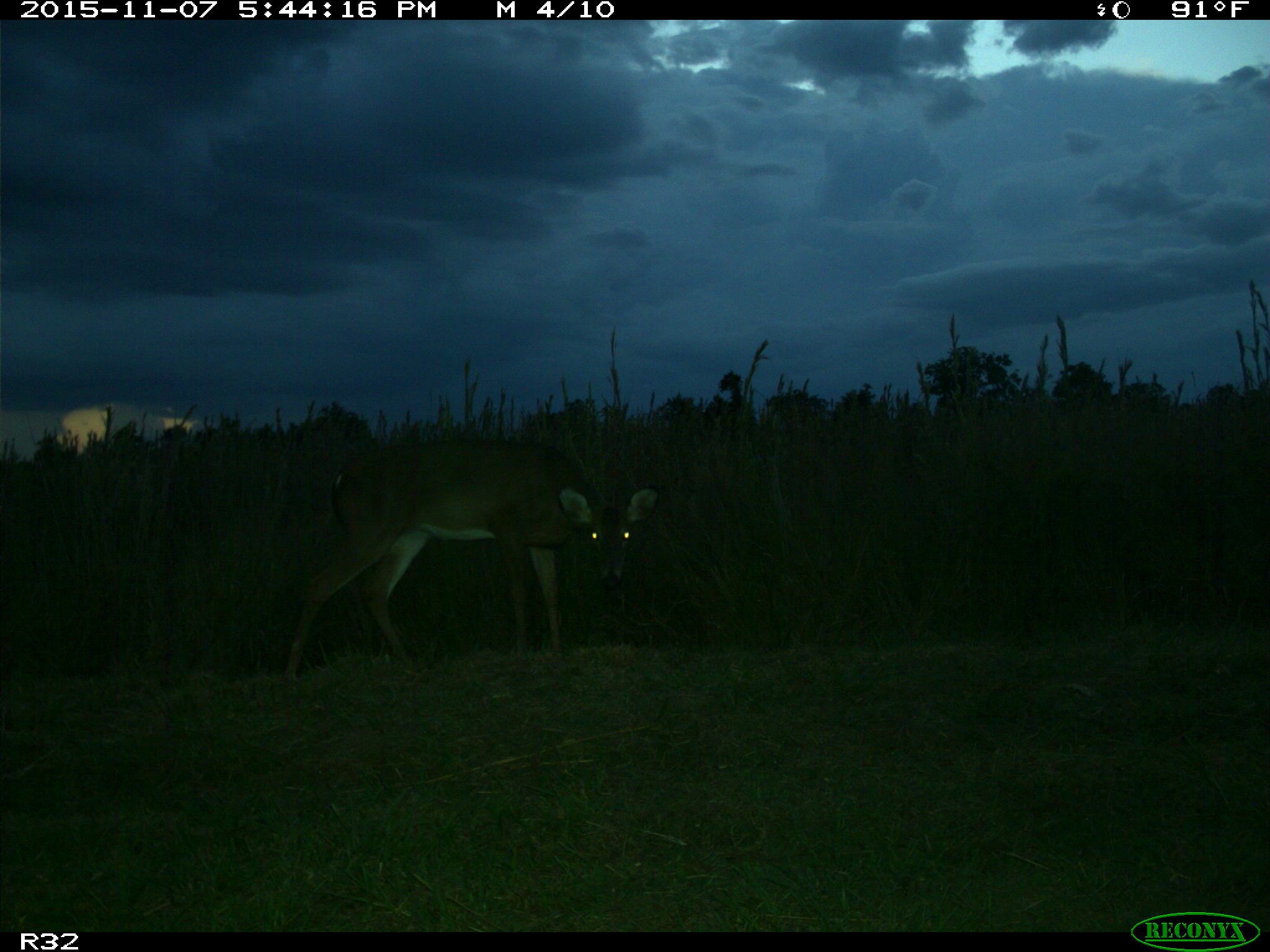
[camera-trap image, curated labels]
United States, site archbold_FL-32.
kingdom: Animalia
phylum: Chordata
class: Mammalia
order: Artiodactyla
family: Cervidae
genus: Odocoileus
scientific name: Odocoileus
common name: deer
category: unidentified deer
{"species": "unidentified deer (deer) (Odocoileus)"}